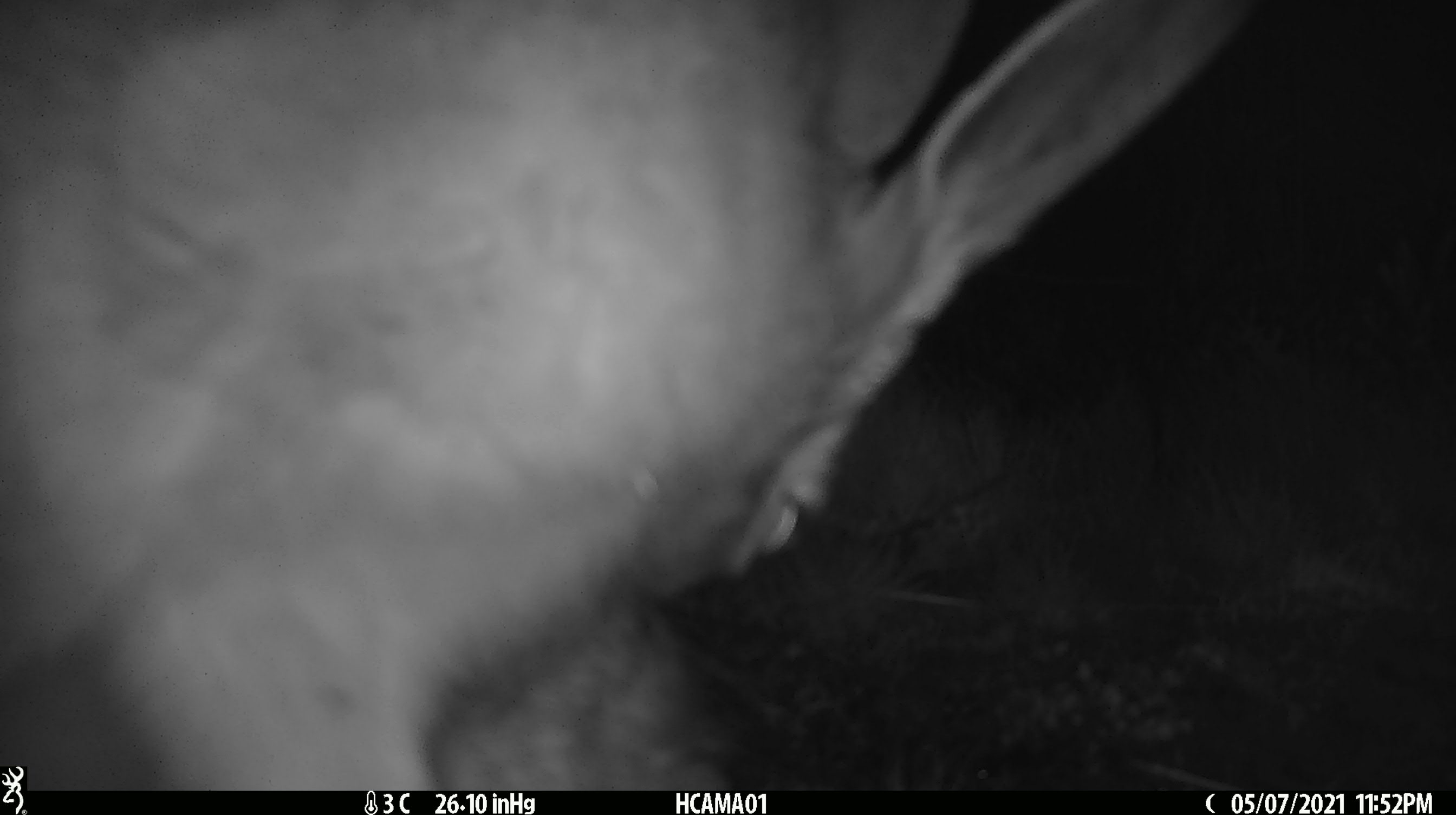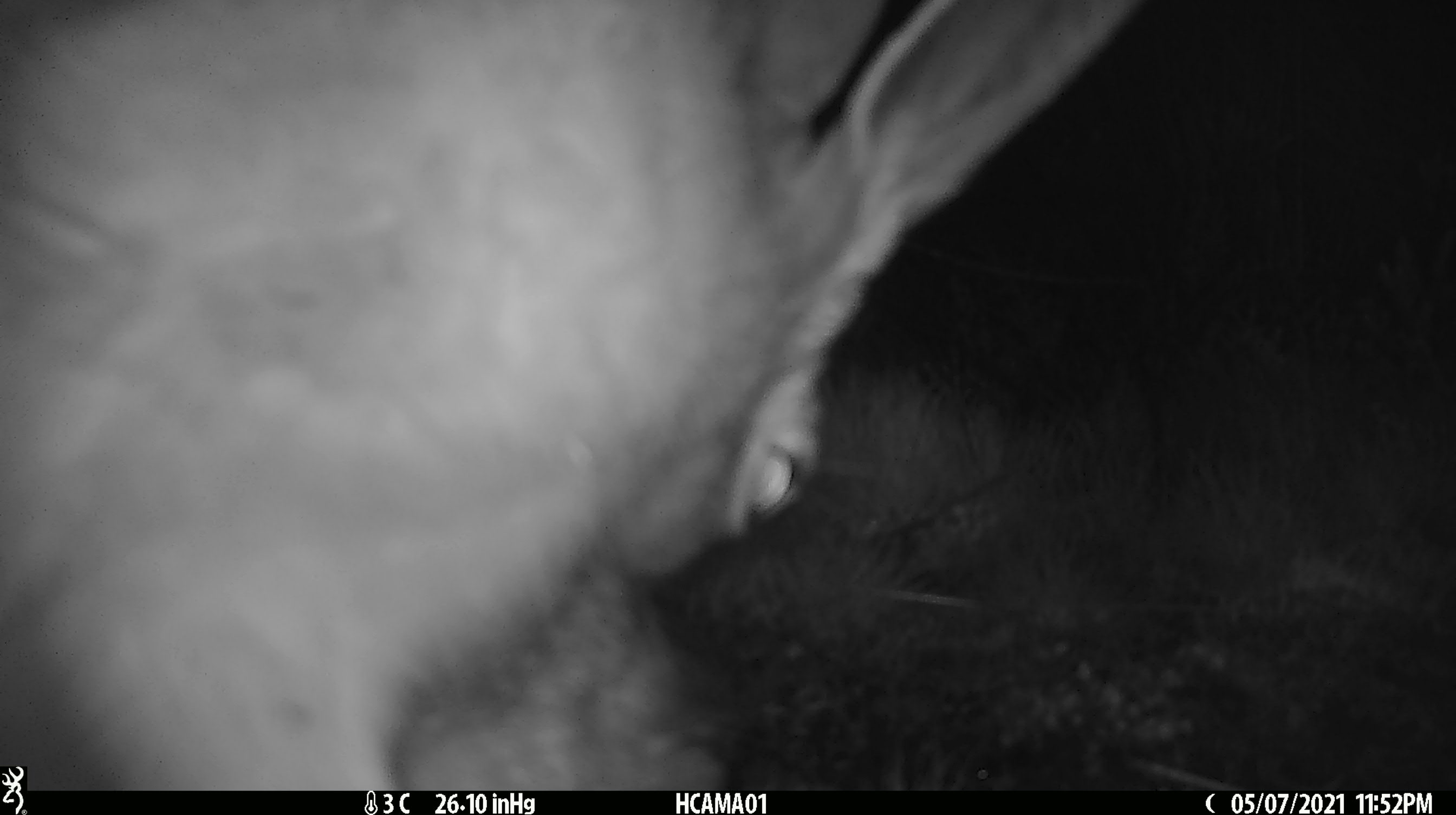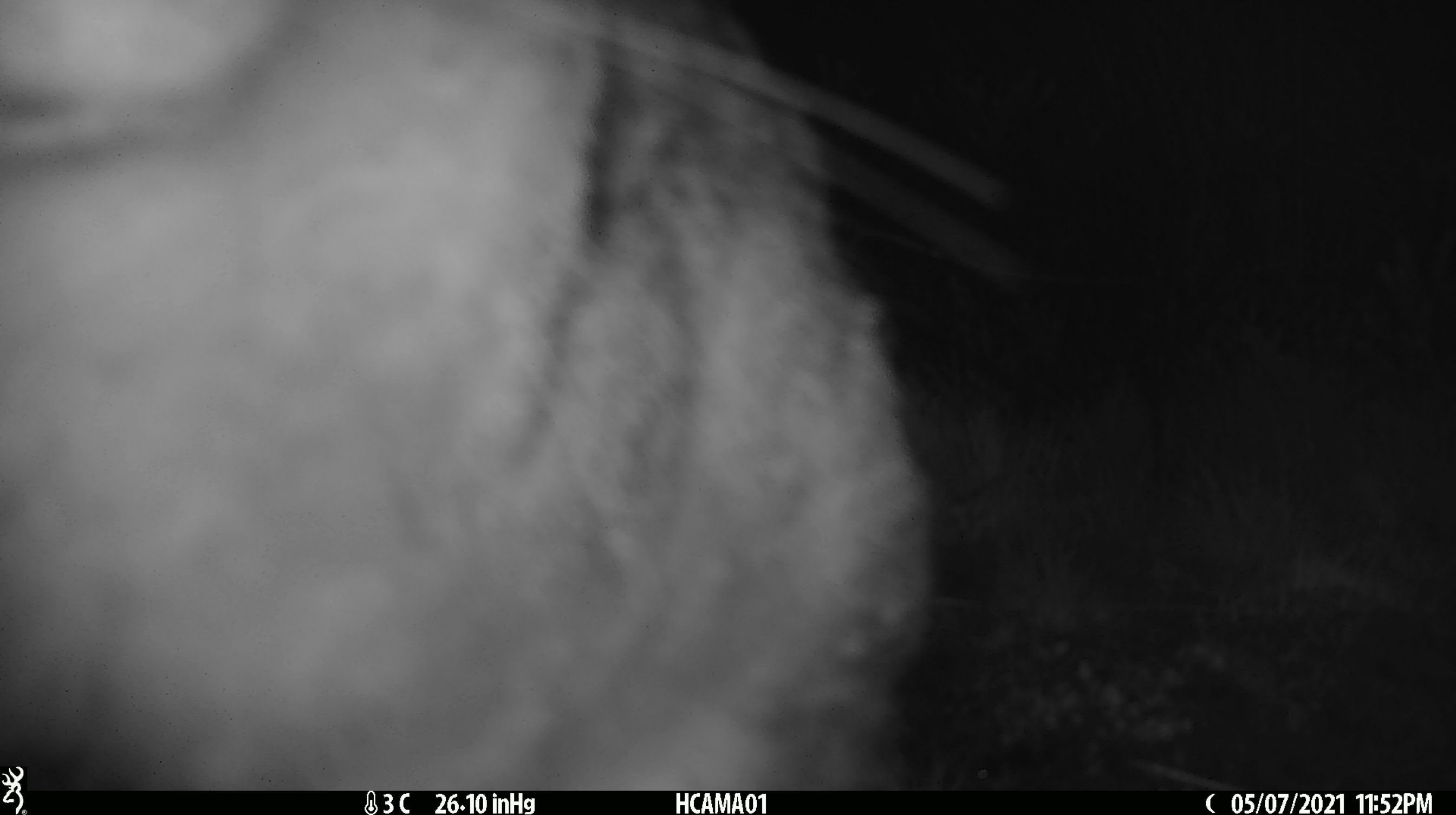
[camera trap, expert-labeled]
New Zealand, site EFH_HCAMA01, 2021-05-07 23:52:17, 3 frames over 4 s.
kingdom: Animalia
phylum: Chordata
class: Mammalia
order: Lagomorpha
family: Leporidae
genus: Lepus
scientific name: Lepus europaeus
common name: brown hare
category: hare